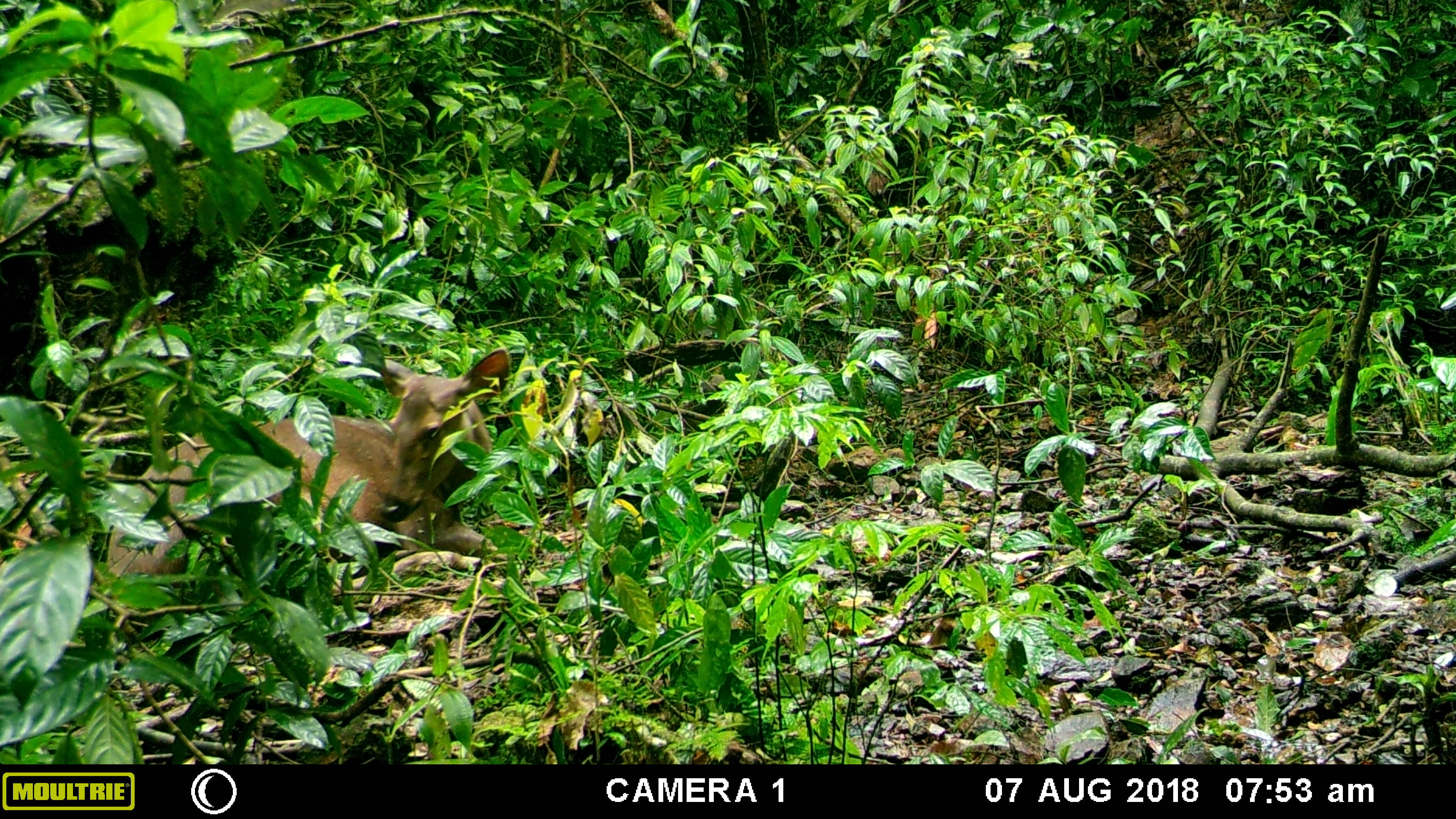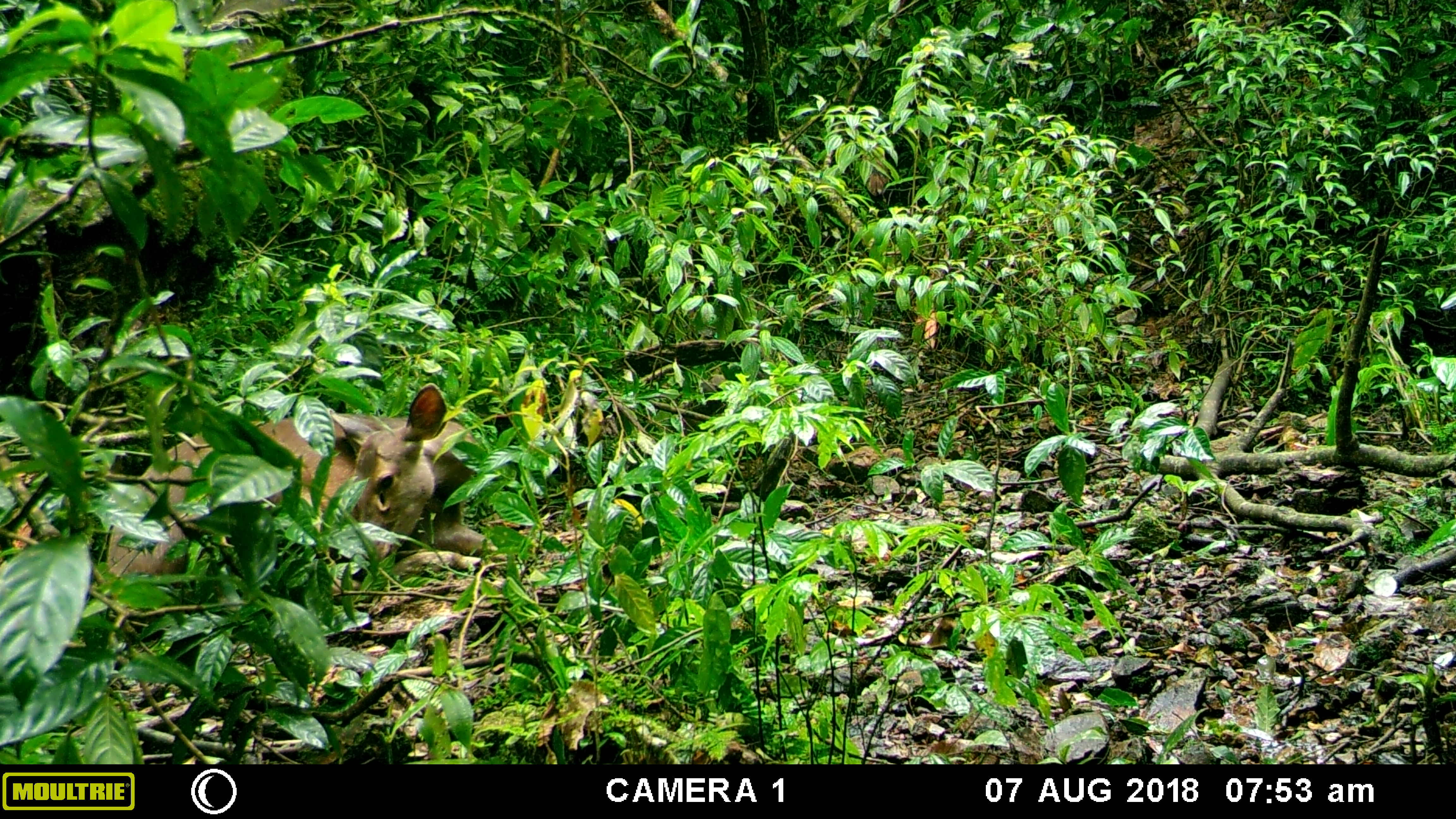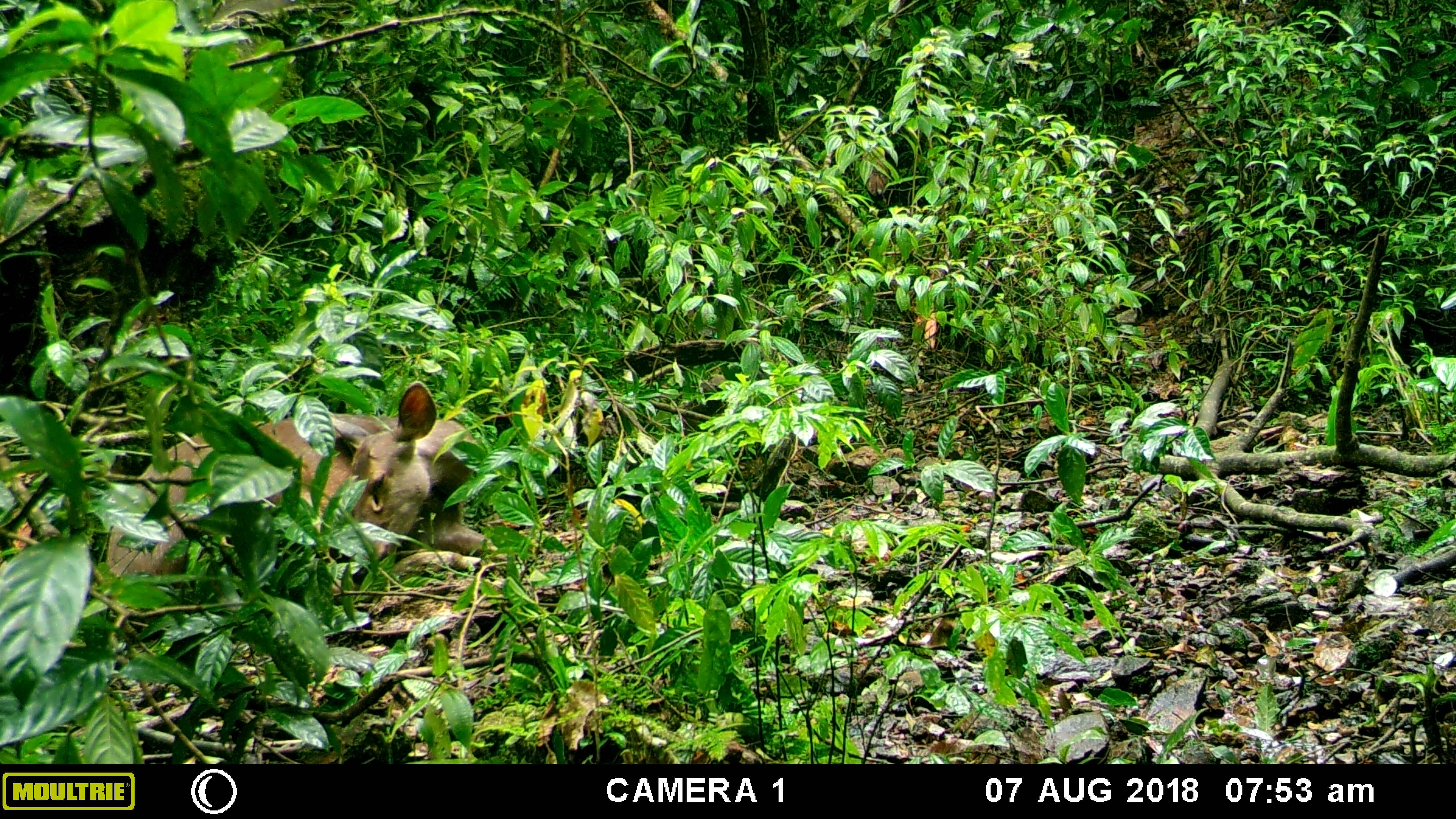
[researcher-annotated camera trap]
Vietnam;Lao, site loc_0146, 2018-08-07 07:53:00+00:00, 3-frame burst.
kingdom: Animalia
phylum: Chordata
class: Mammalia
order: Artiodactyla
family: Cervidae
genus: Rusa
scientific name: Rusa unicolor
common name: sambar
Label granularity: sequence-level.